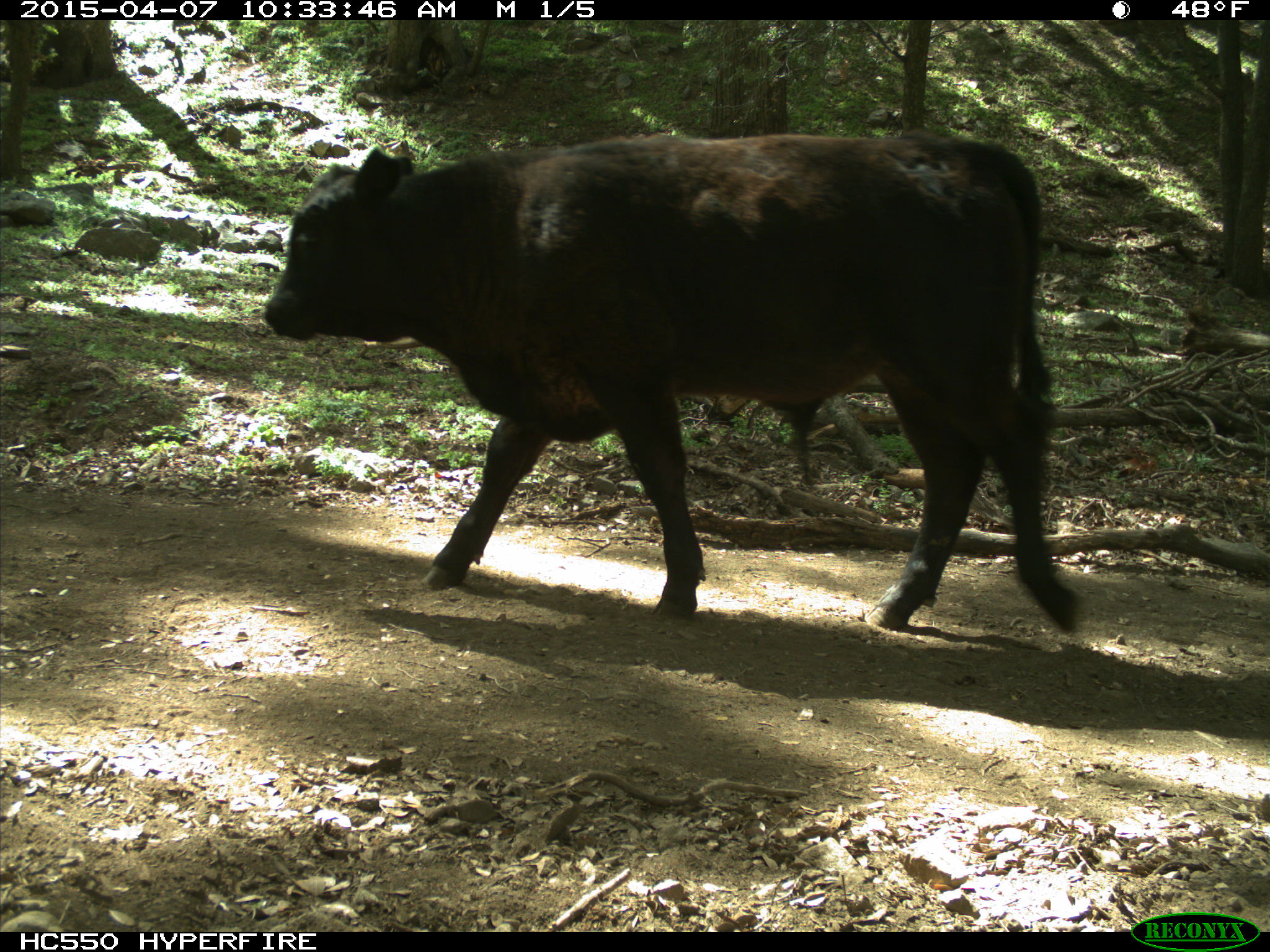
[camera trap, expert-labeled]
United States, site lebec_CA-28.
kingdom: Animalia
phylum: Chordata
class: Mammalia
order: Artiodactyla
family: Bovidae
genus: Bos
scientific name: Bos taurus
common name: domestic cow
Bos taurus (domestic cow).